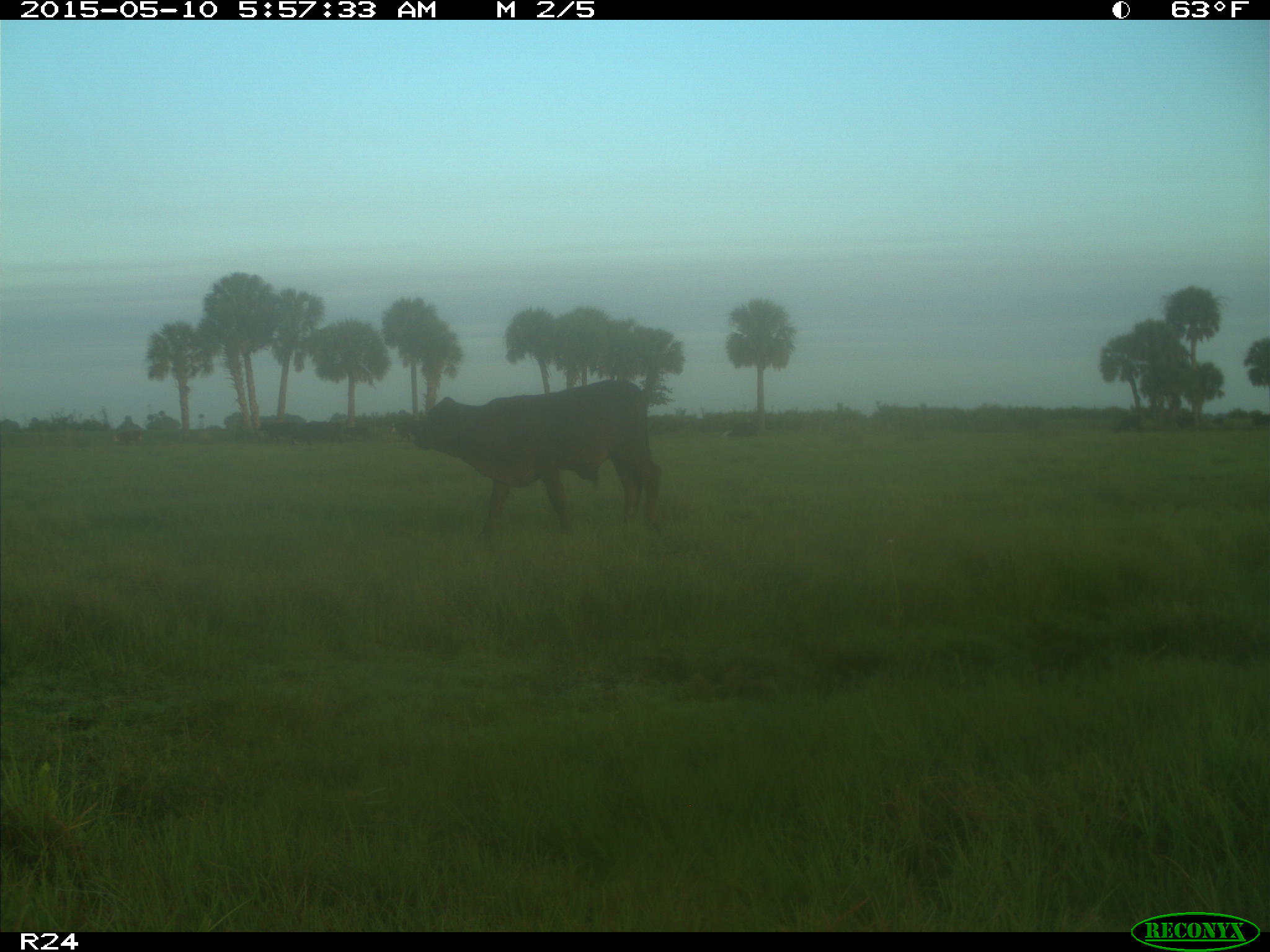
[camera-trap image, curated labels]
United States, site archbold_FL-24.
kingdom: Animalia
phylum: Chordata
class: Mammalia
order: Artiodactyla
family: Bovidae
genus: Bos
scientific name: Bos taurus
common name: domestic cow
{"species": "Bos taurus (domestic cow)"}